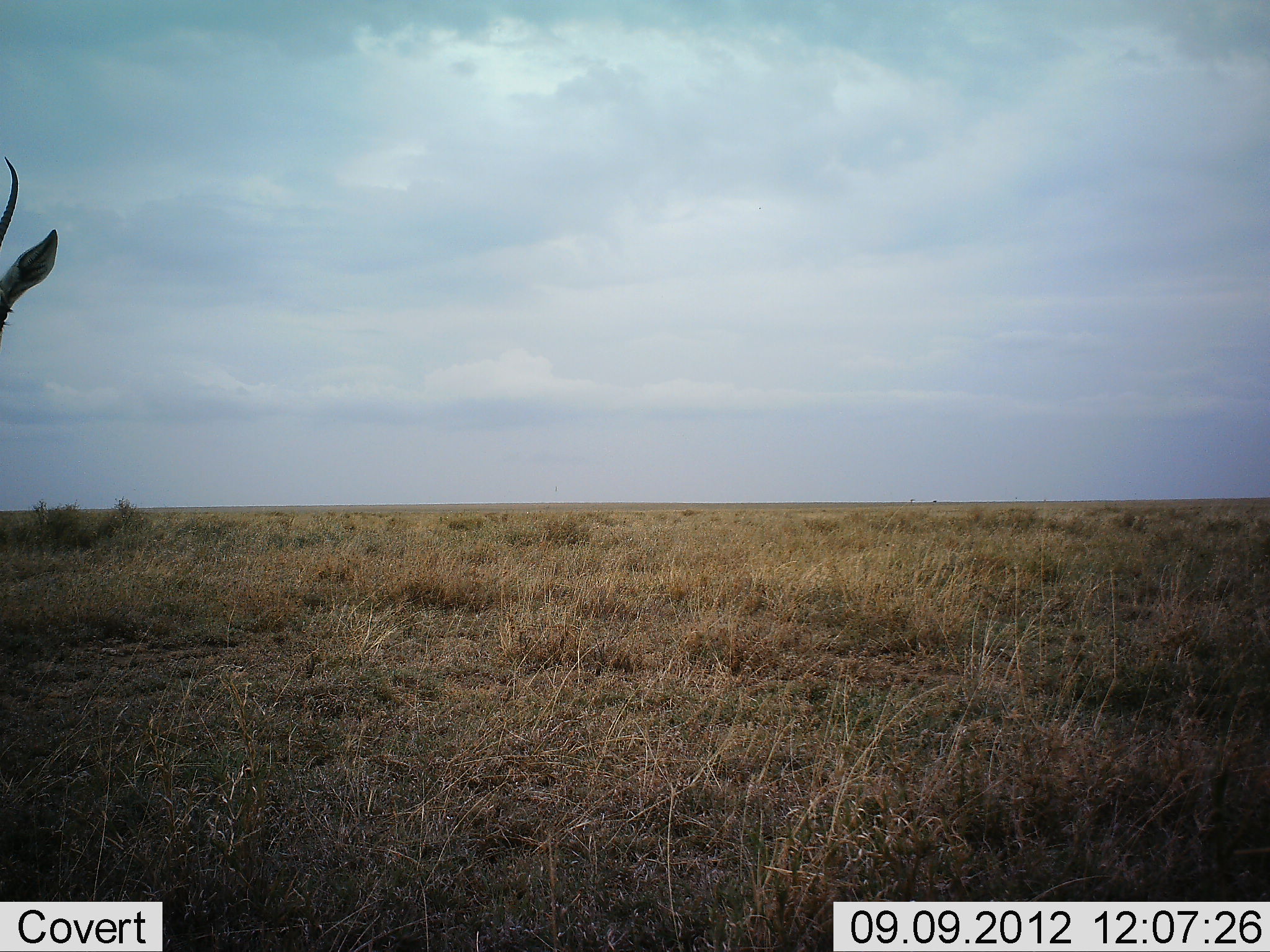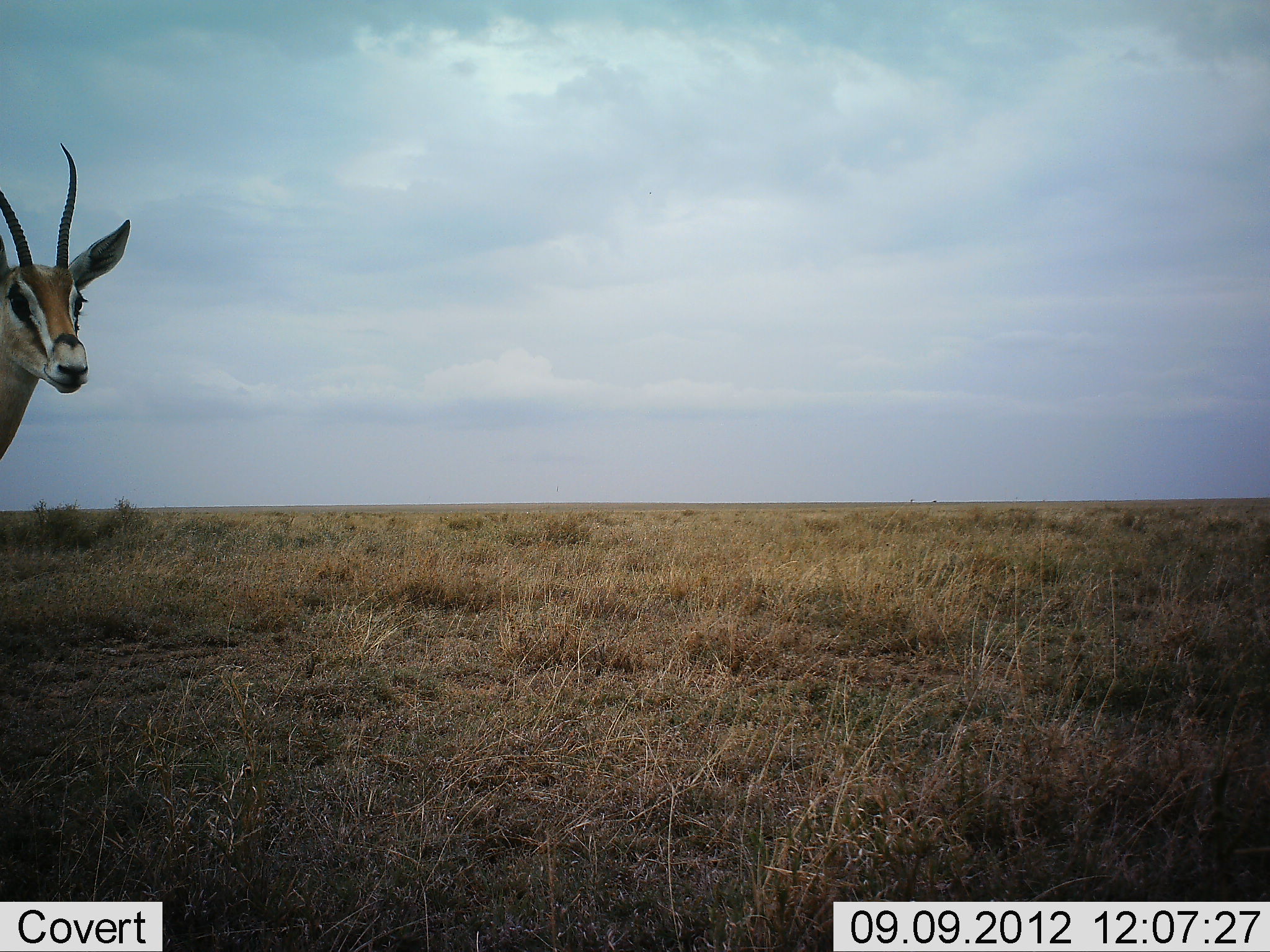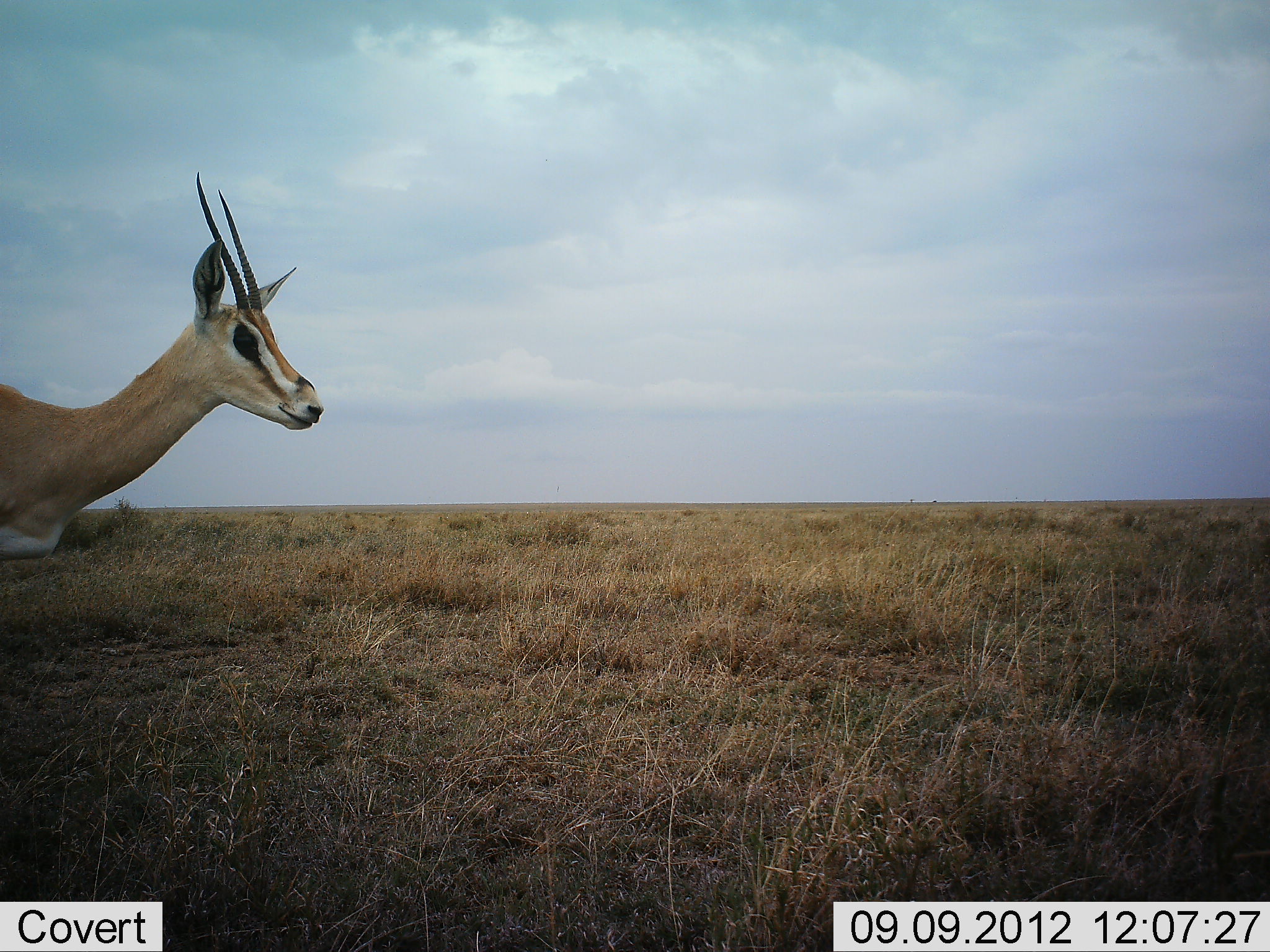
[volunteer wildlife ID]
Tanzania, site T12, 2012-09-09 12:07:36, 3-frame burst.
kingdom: Animalia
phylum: Chordata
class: Mammalia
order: Artiodactyla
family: Bovidae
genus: Nanger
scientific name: Nanger granti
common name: grant's gazelle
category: gazellegrants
Gazellegrants (grant's gazelle) (Nanger granti), count 1. Behavior (volunteer vote fractions): standing 30%, resting 0%, moving 70%, interacting 0%. Young present (vote fraction): 0%. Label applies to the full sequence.